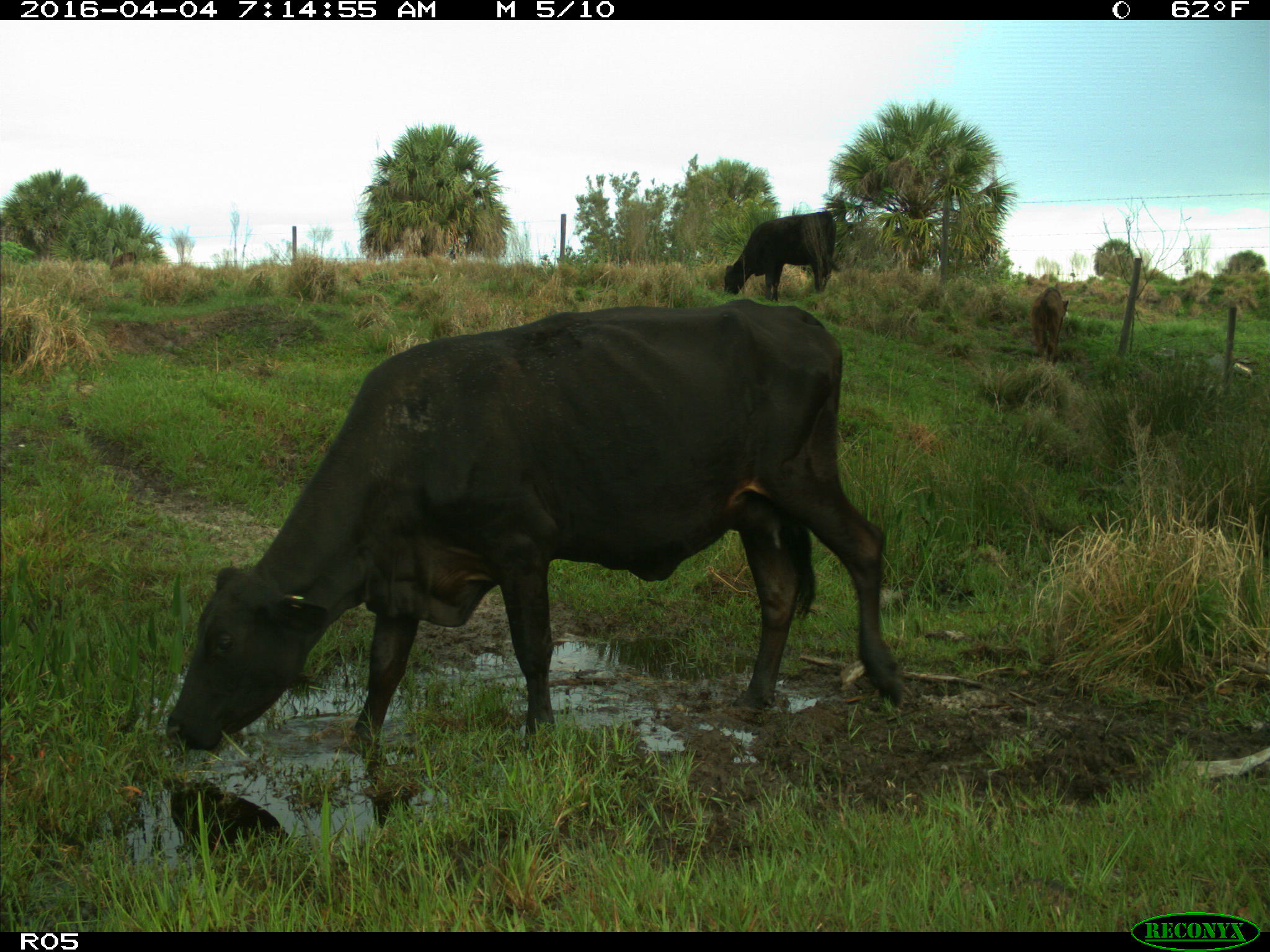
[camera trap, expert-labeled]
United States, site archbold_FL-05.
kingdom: Animalia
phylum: Chordata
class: Mammalia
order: Artiodactyla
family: Bovidae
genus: Bos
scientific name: Bos taurus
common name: domestic cow